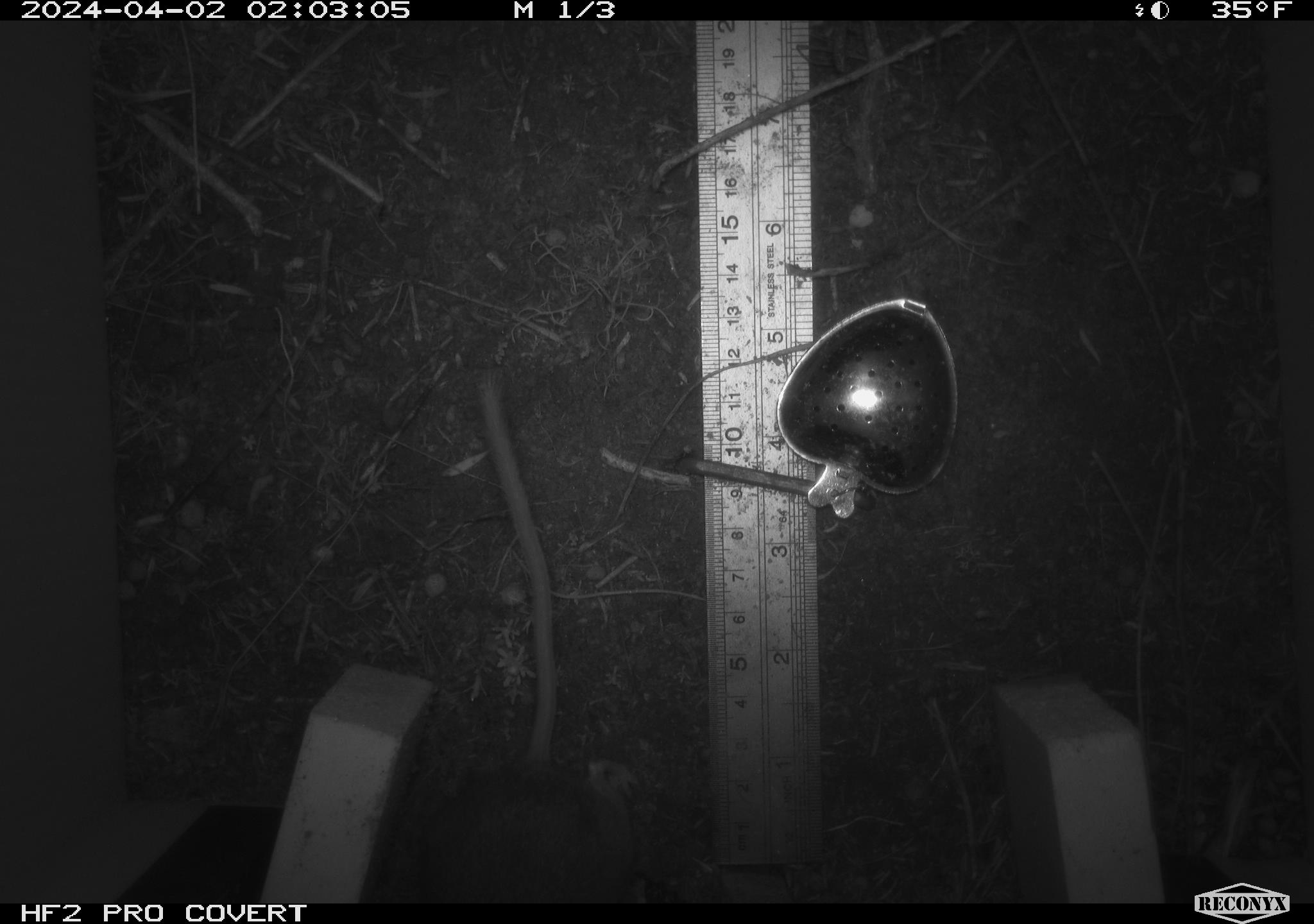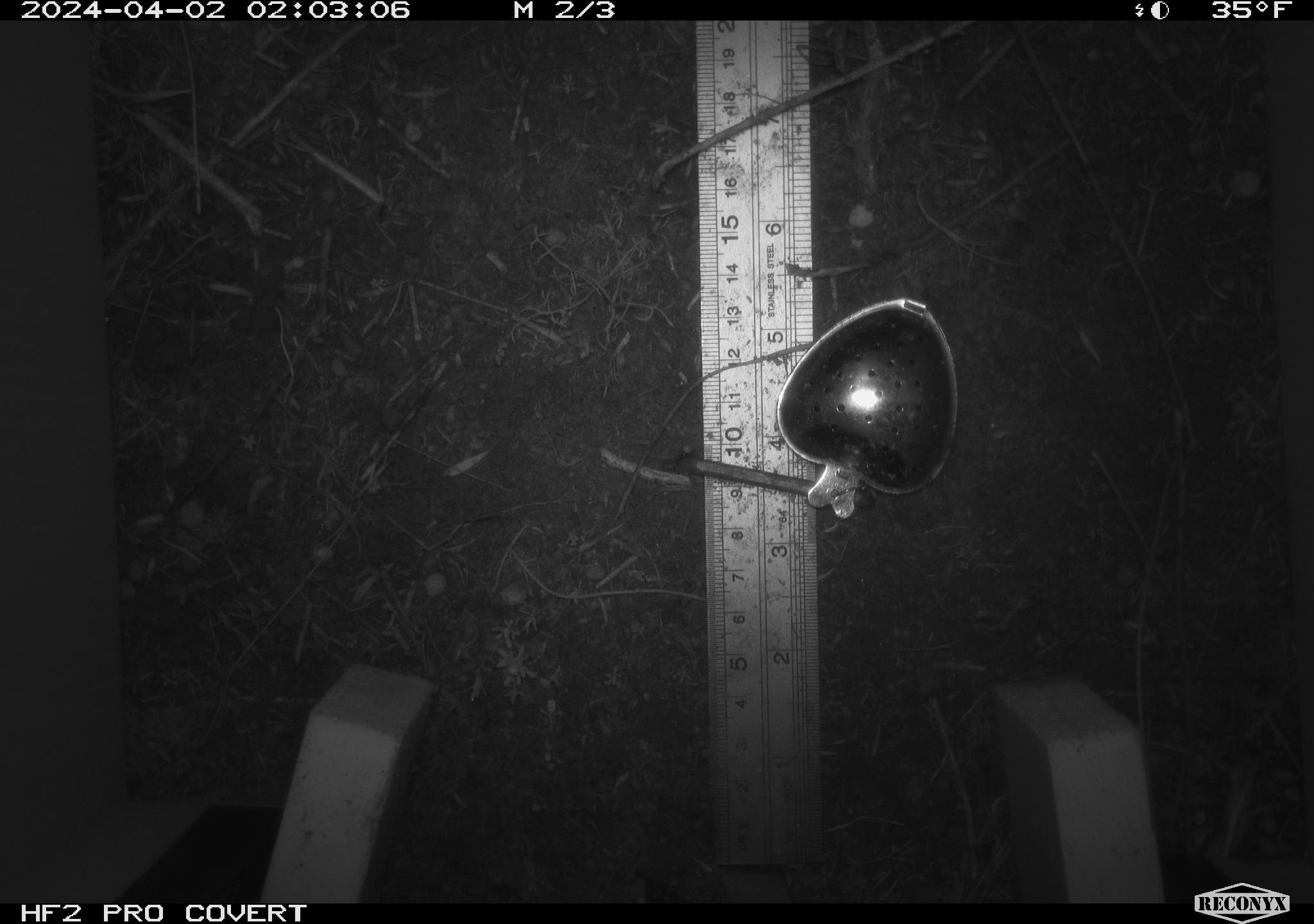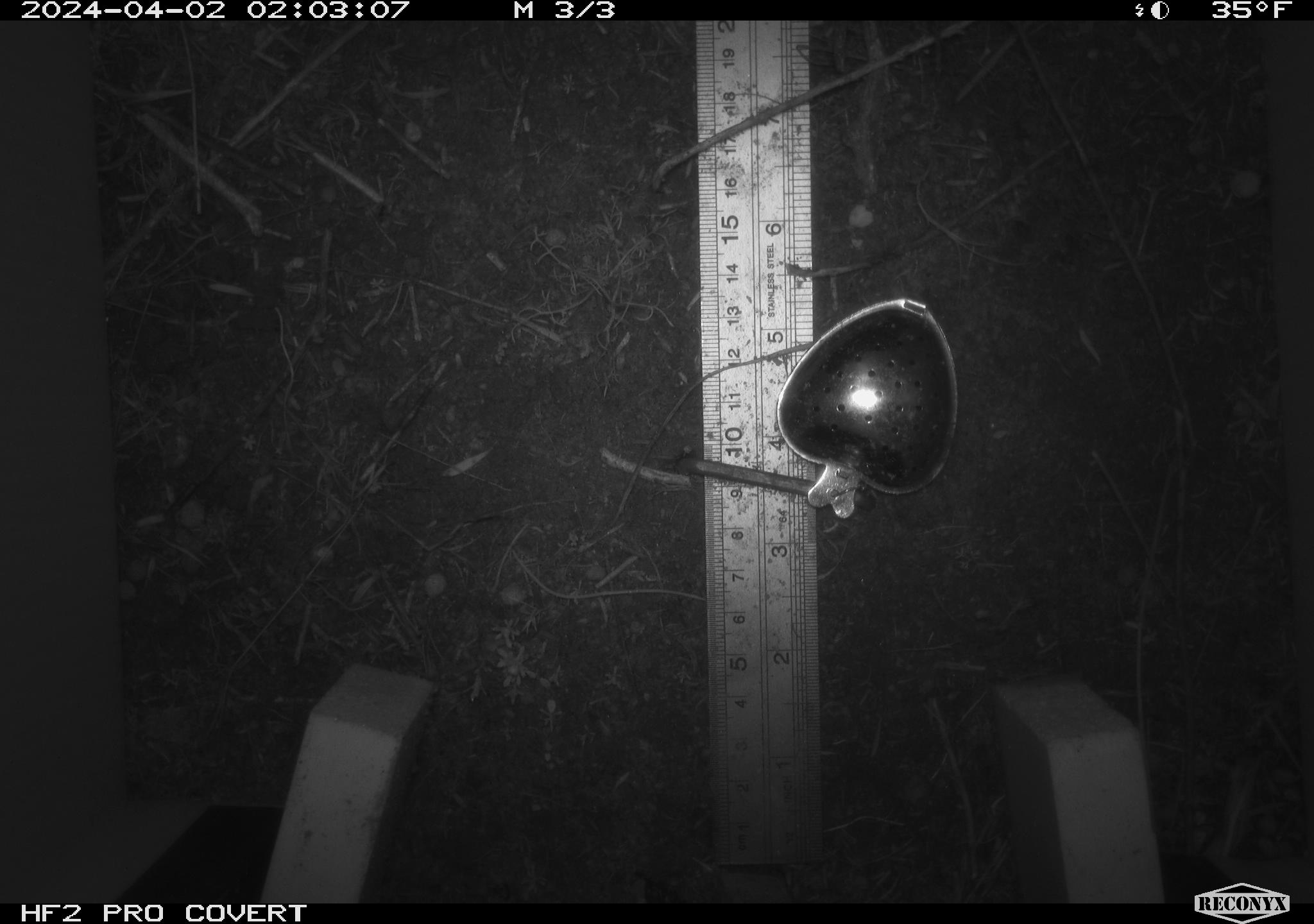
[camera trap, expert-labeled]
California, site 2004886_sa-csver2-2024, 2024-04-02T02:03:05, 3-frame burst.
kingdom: Animalia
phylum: Chordata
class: Mammalia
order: Rodentia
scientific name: Rodentia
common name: rodent